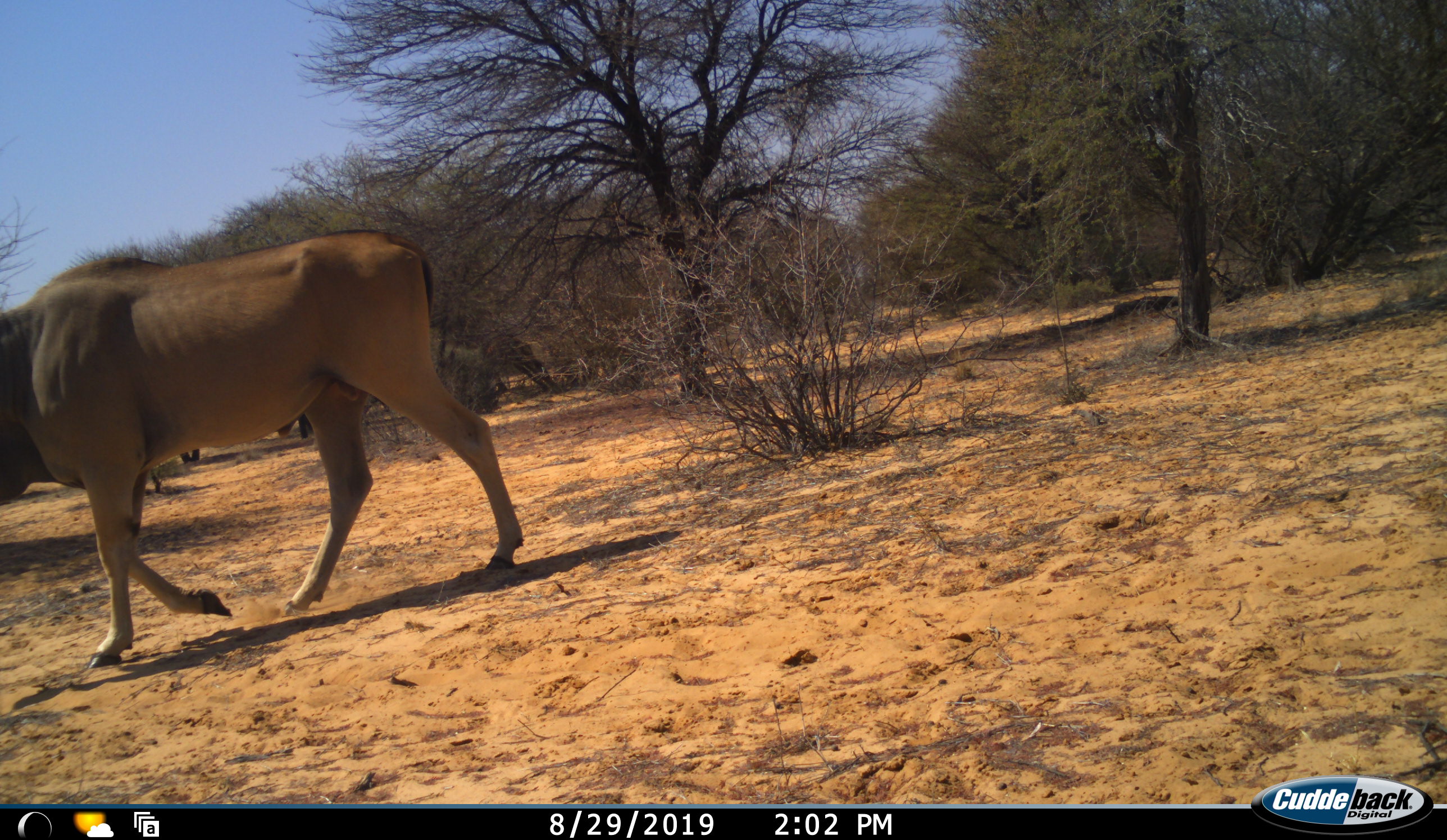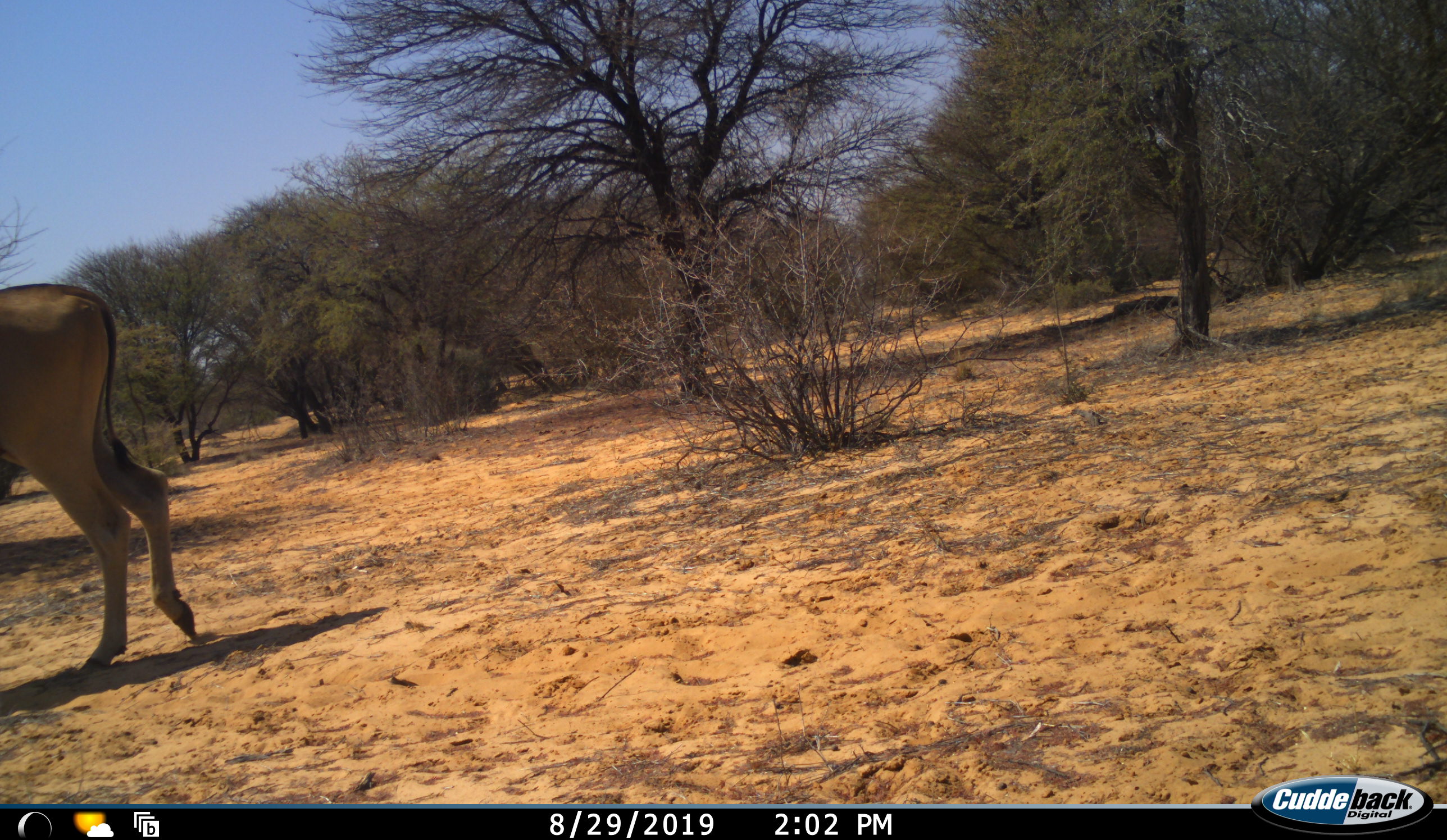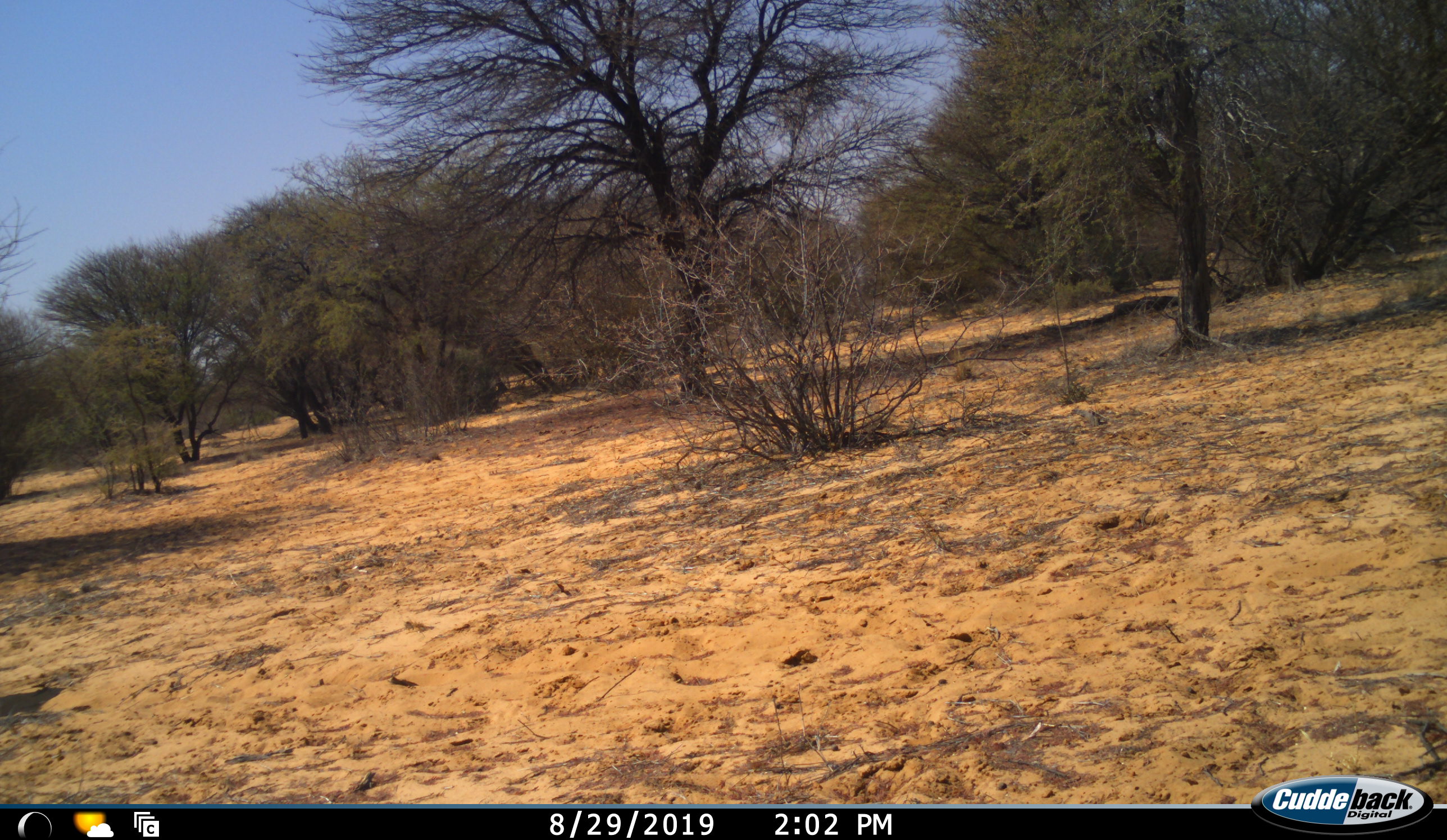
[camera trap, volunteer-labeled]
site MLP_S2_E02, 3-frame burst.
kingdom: Animalia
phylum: Chordata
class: Mammalia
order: Artiodactyla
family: Bovidae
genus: Tragelaphus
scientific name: Tragelaphus oryx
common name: eland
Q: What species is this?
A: Eland (Tragelaphus oryx).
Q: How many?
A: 1.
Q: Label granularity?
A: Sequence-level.